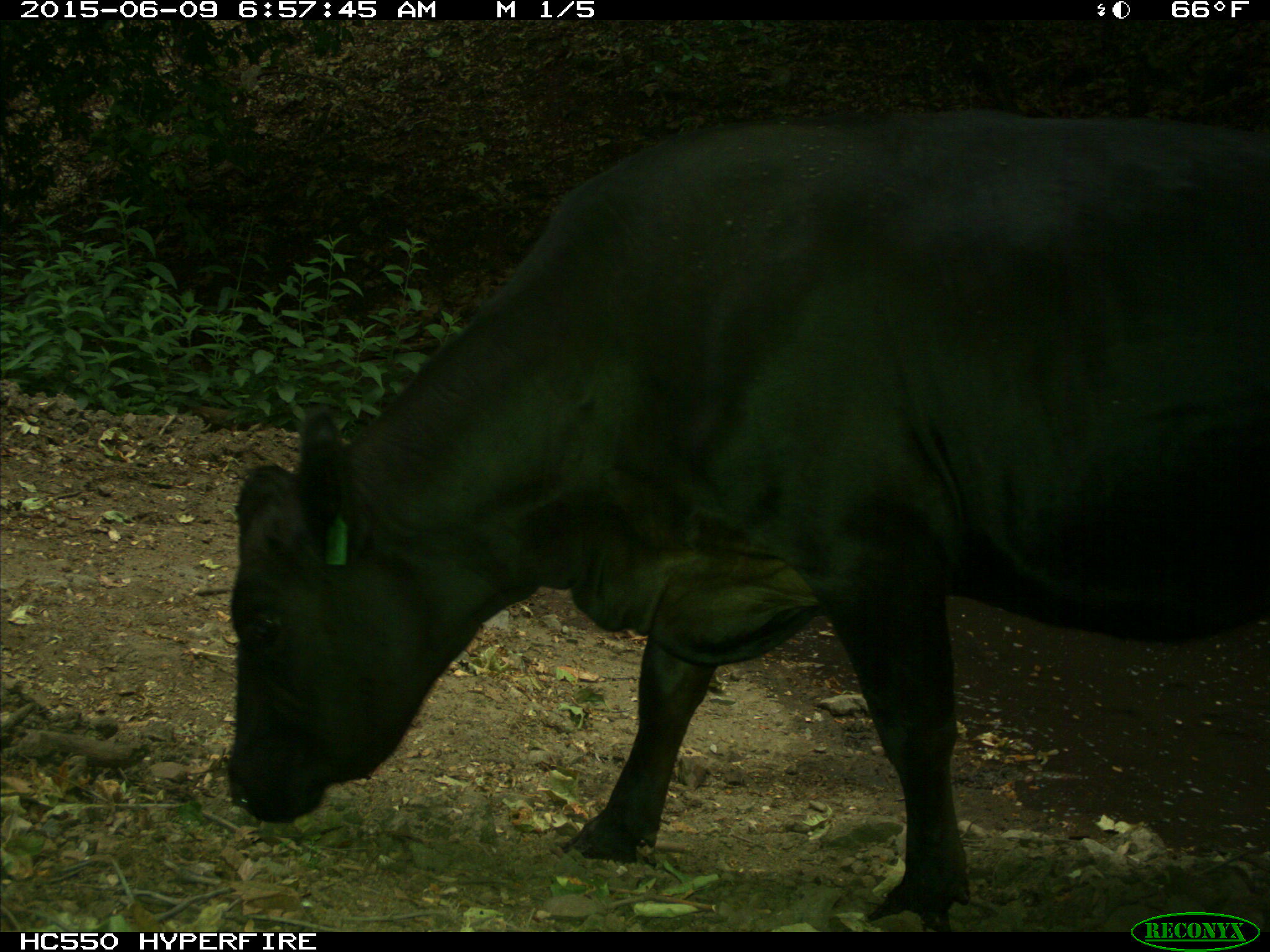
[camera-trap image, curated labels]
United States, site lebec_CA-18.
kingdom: Animalia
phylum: Chordata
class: Mammalia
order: Artiodactyla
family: Bovidae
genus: Bos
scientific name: Bos taurus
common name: domestic cow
Bos taurus (domestic cow).